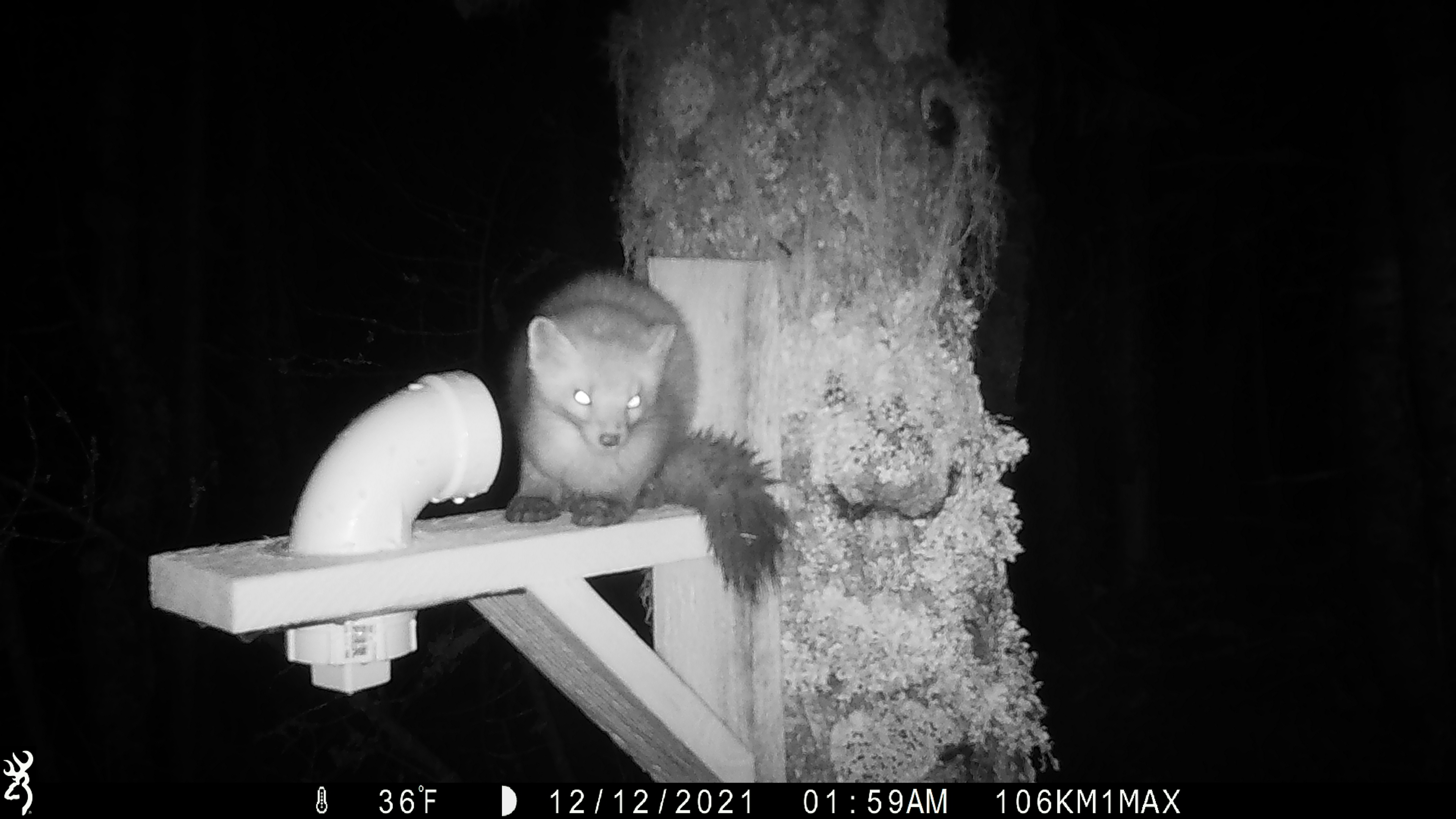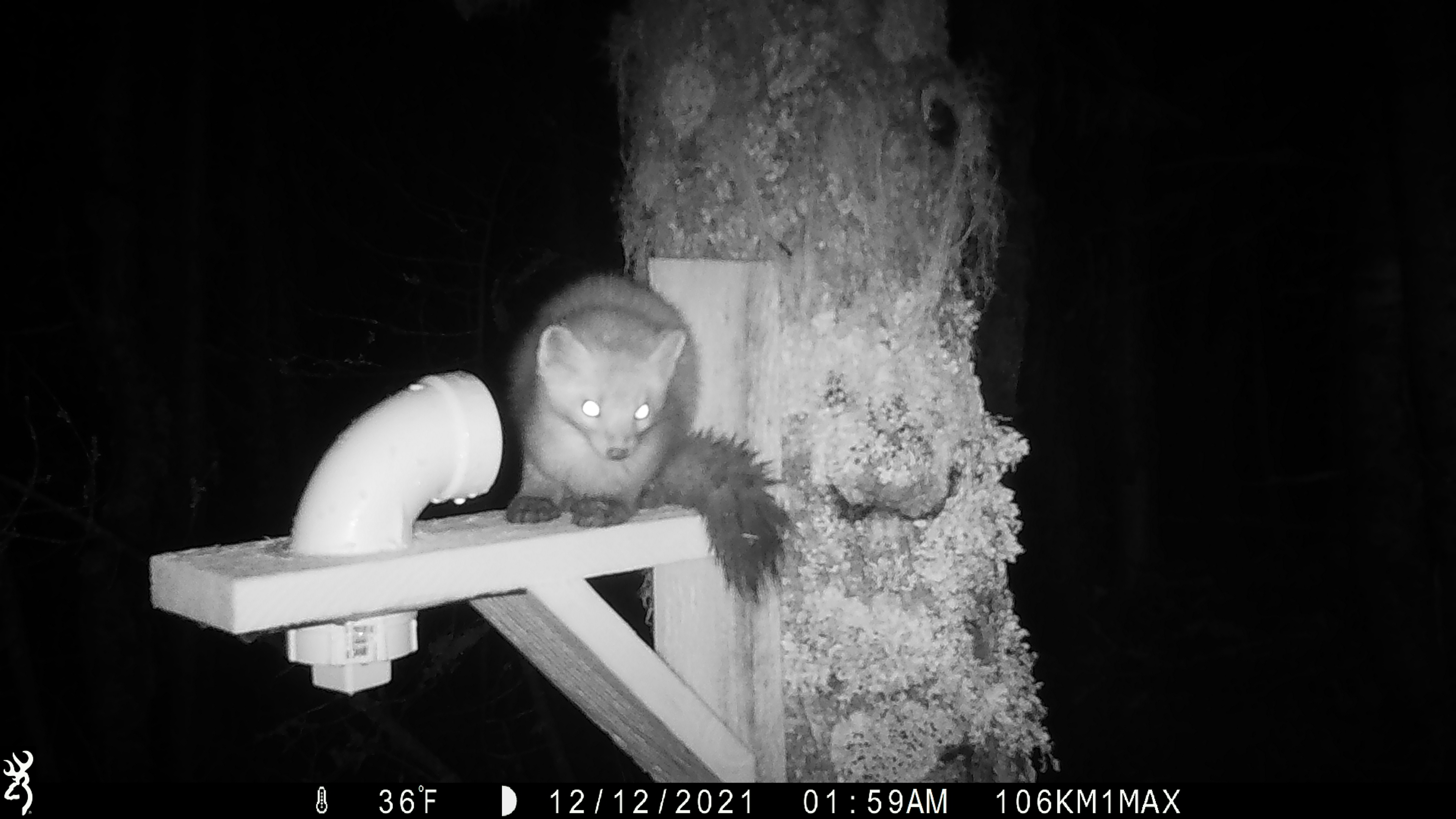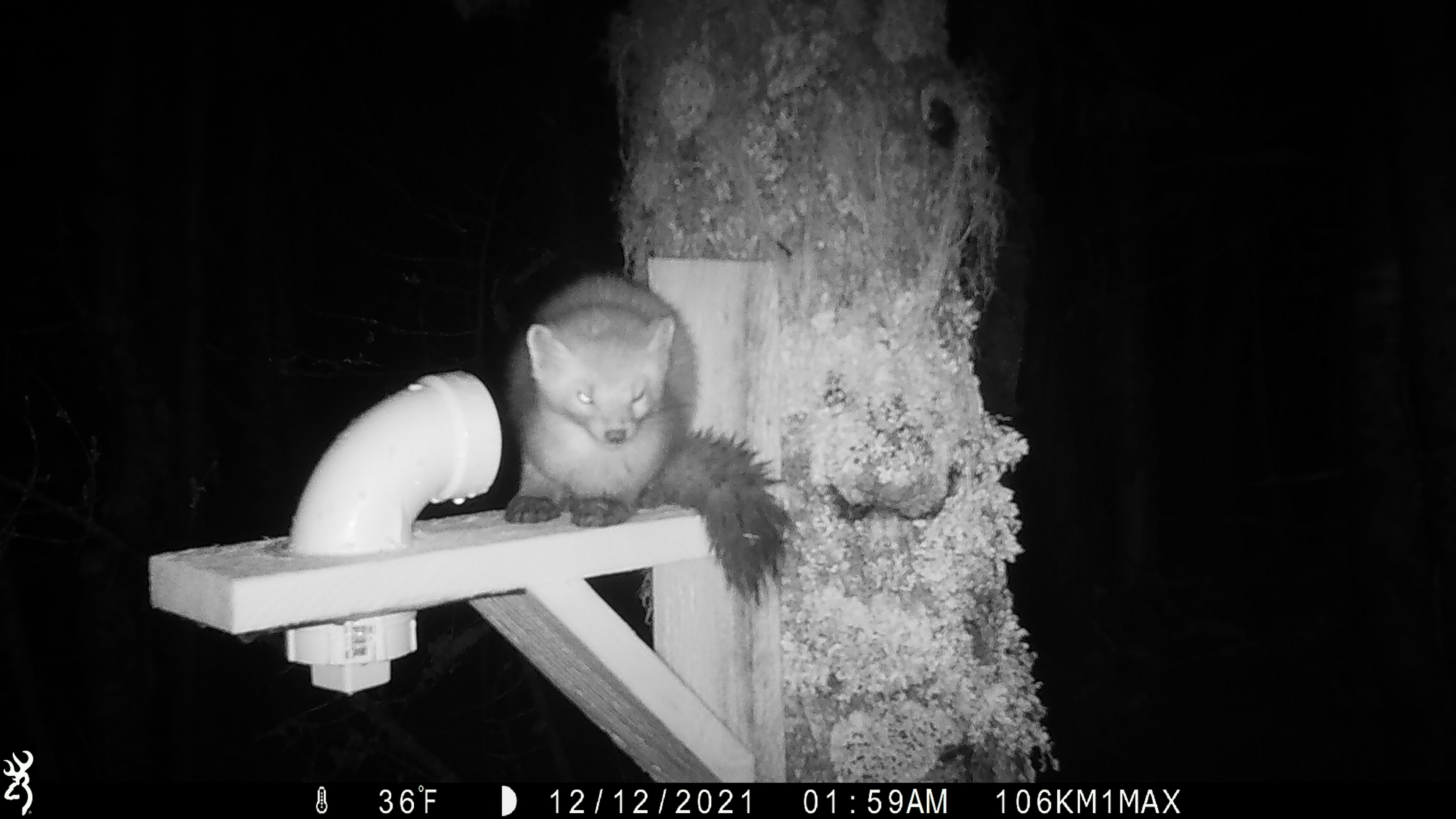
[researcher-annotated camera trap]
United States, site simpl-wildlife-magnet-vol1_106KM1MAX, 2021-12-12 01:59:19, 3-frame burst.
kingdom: Animalia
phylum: Chordata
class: Mammalia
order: Carnivora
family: Mustelidae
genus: Martes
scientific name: Martes americana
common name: american marten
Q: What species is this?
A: American marten (Martes americana).